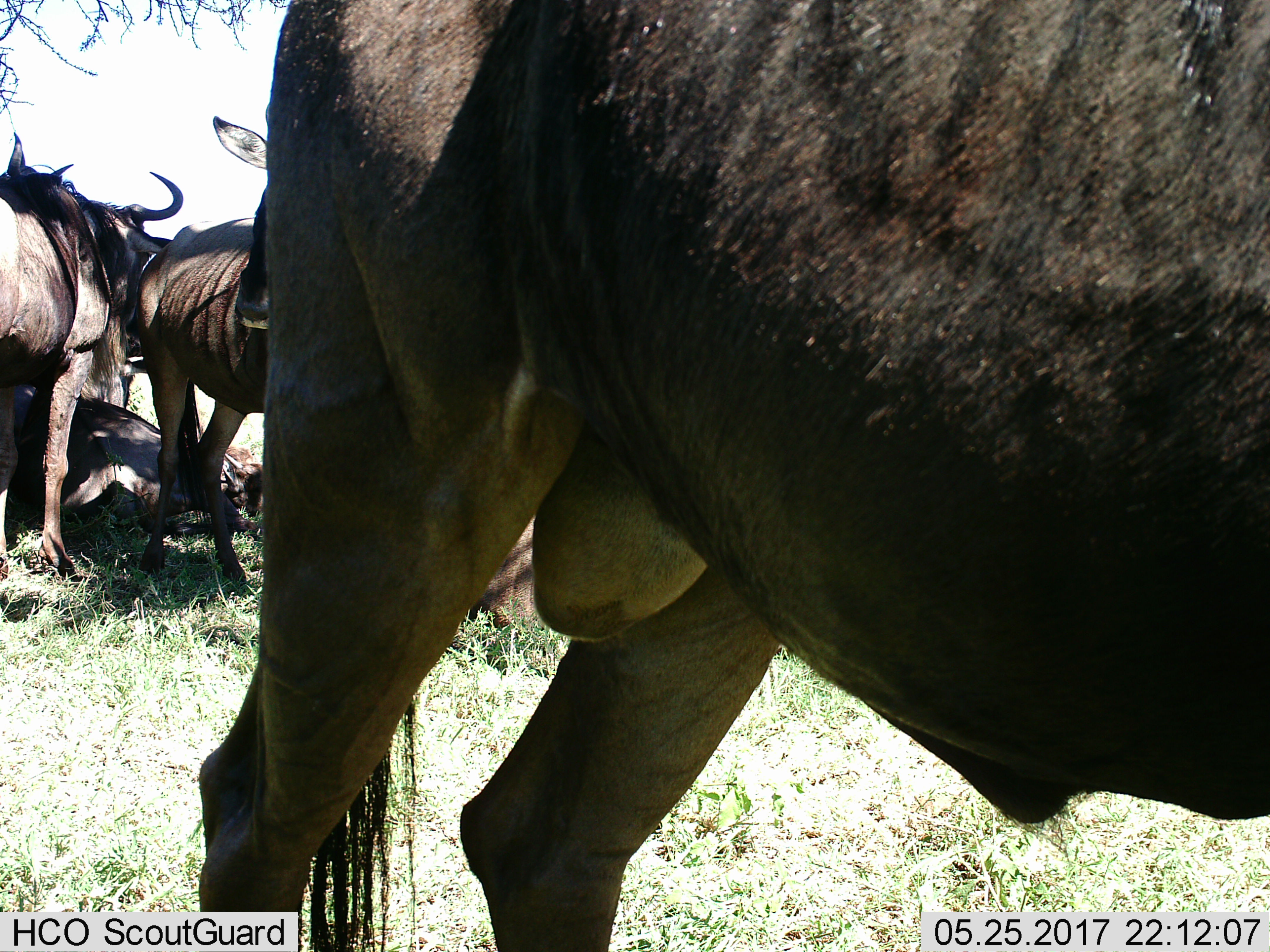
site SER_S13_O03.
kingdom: Animalia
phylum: Chordata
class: Mammalia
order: Artiodactyla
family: Bovidae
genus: Connochaetes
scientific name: Connochaetes taurinus taurinus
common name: blue wildebeest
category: wildebeestblue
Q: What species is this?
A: Wildebeestblue (blue wildebeest) (Connochaetes taurinus taurinus).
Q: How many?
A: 4.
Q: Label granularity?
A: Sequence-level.